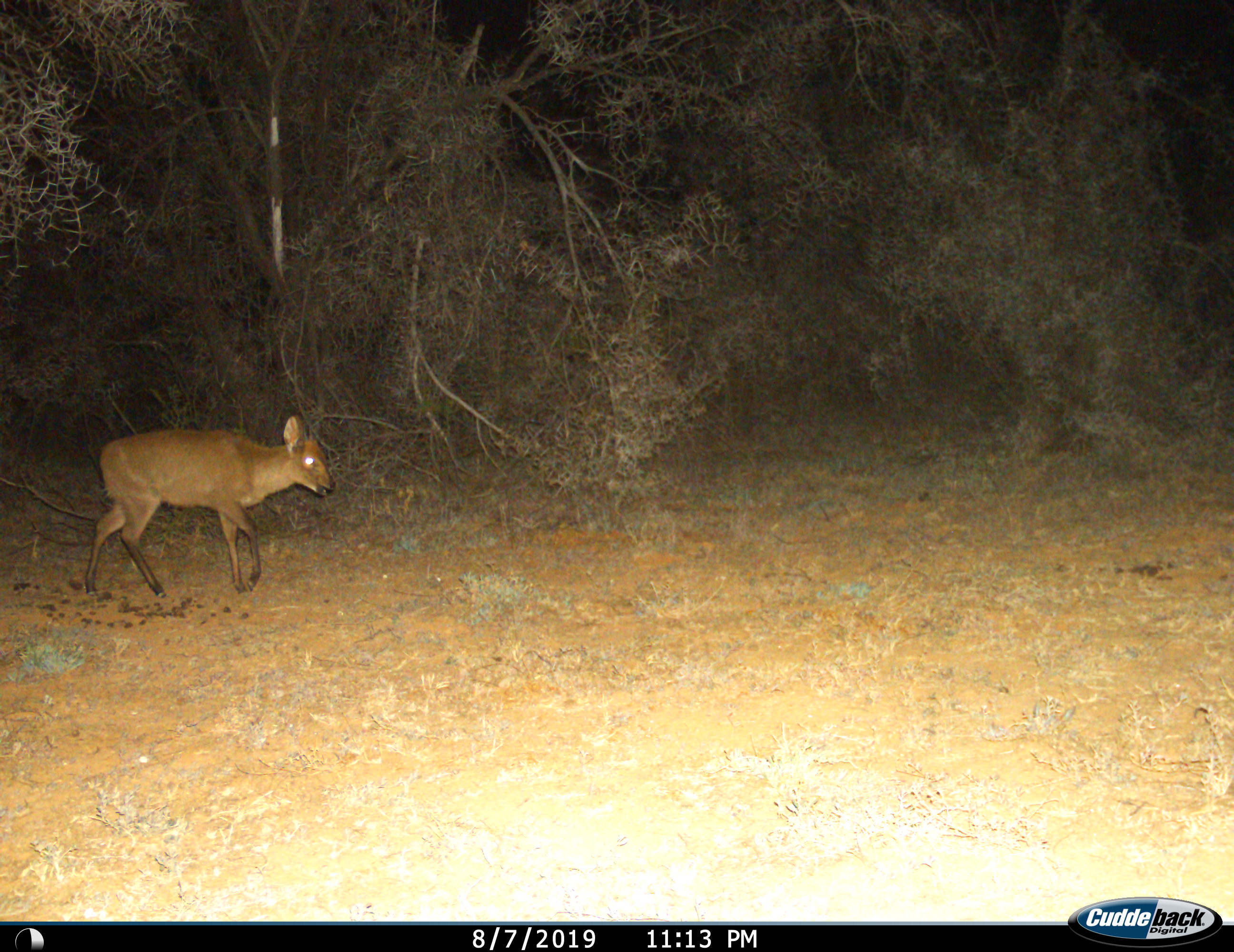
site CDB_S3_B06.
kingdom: Animalia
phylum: Chordata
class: Mammalia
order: Artiodactyla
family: Bovidae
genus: Sylvicapra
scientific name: Sylvicapra grimmia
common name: common duiker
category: duikercommongrey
Duikercommongrey (common duiker) (Sylvicapra grimmia), count 1. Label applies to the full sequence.